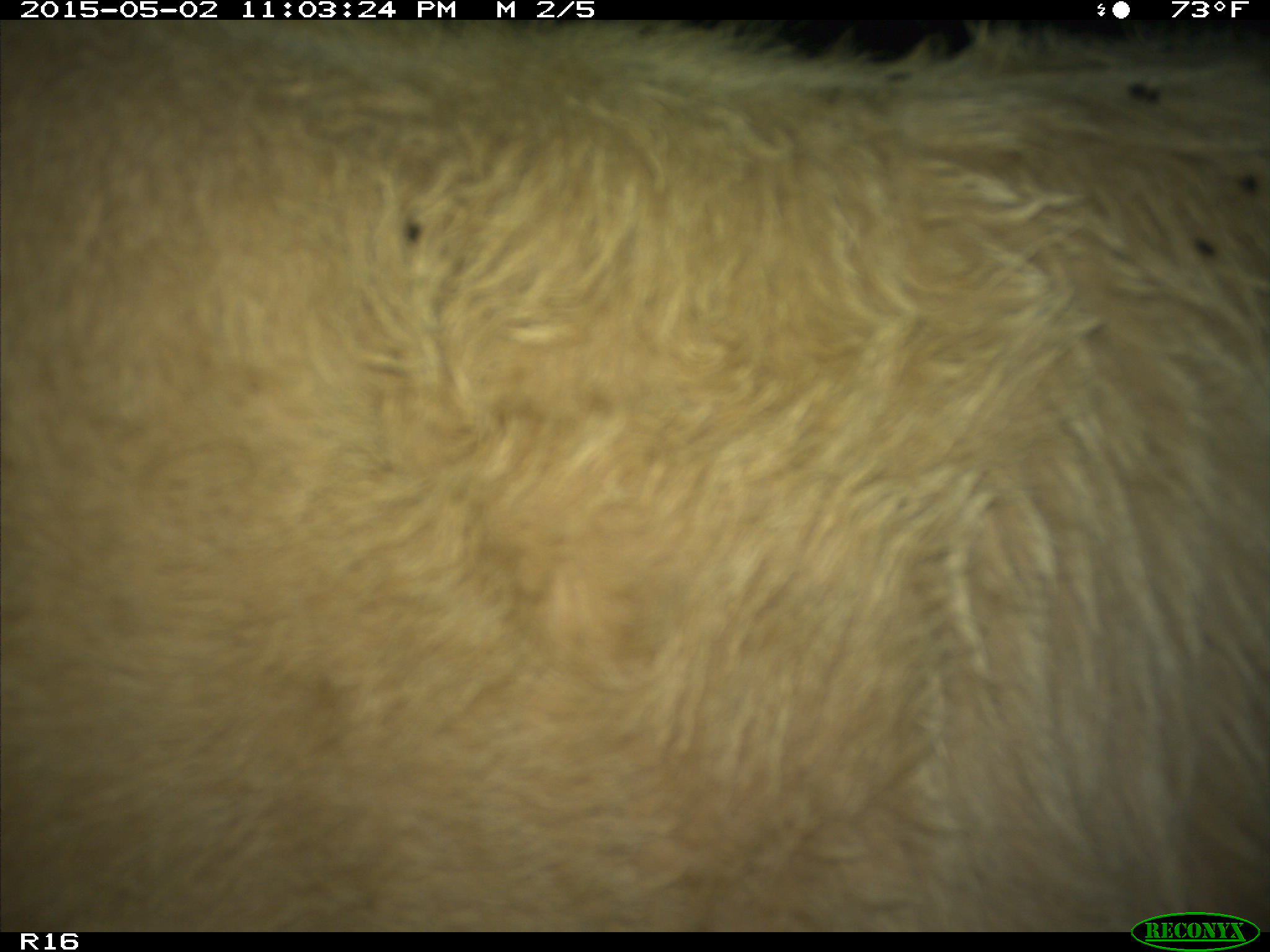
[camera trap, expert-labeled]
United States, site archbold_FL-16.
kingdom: Animalia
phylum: Chordata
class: Mammalia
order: Artiodactyla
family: Bovidae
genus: Bos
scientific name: Bos taurus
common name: domestic cow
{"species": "Bos taurus (domestic cow)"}